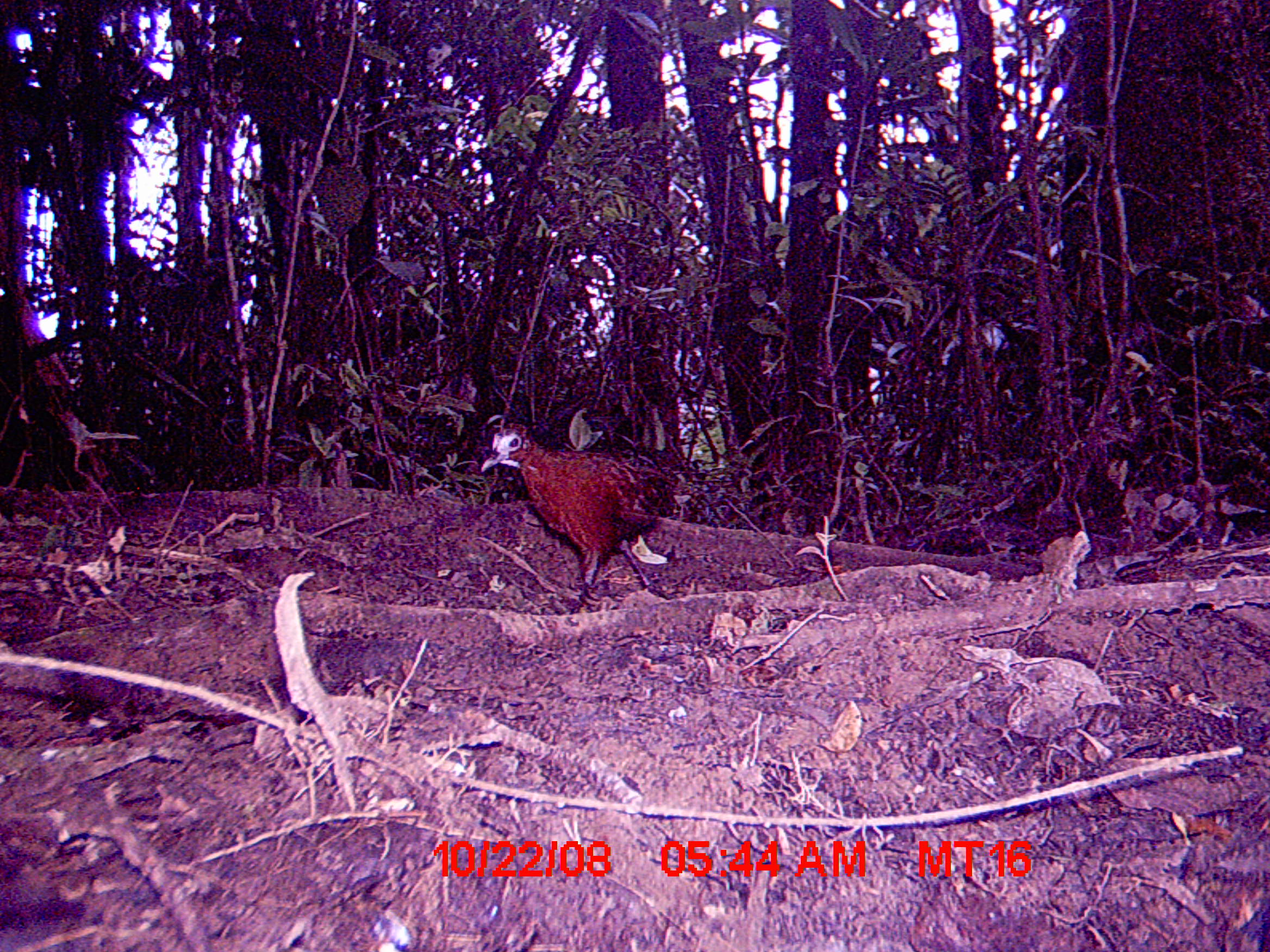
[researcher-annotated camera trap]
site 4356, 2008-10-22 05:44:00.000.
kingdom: Animalia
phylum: Chordata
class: Aves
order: Gruiformes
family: Sarothruridae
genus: Mentocrex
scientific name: Mentocrex kioloides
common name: madagascar wood rail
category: canirallus kioloides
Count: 2.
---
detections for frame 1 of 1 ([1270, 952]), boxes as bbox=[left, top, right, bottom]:
canirallus kioloides: bbox=[478, 417, 708, 610]